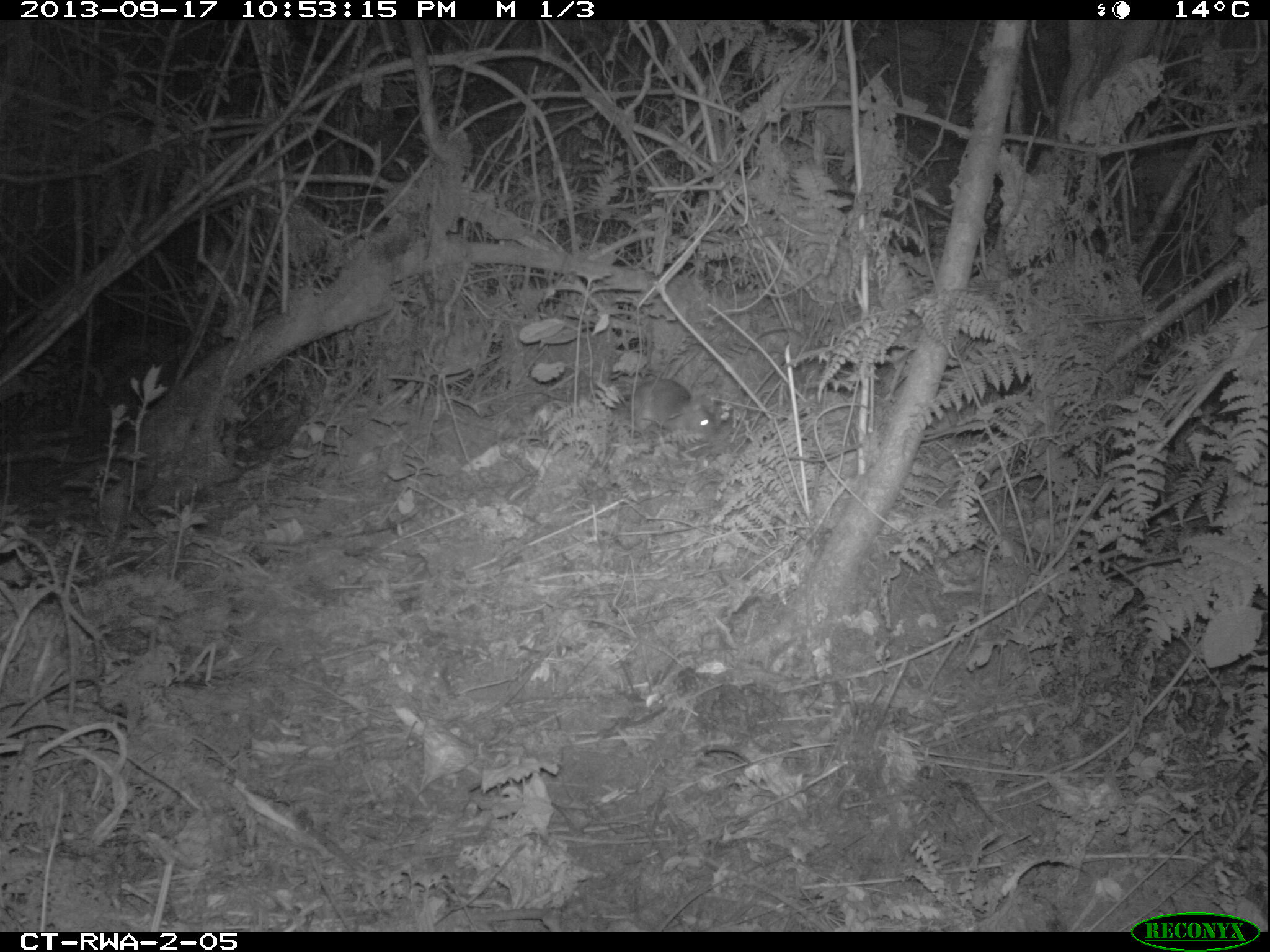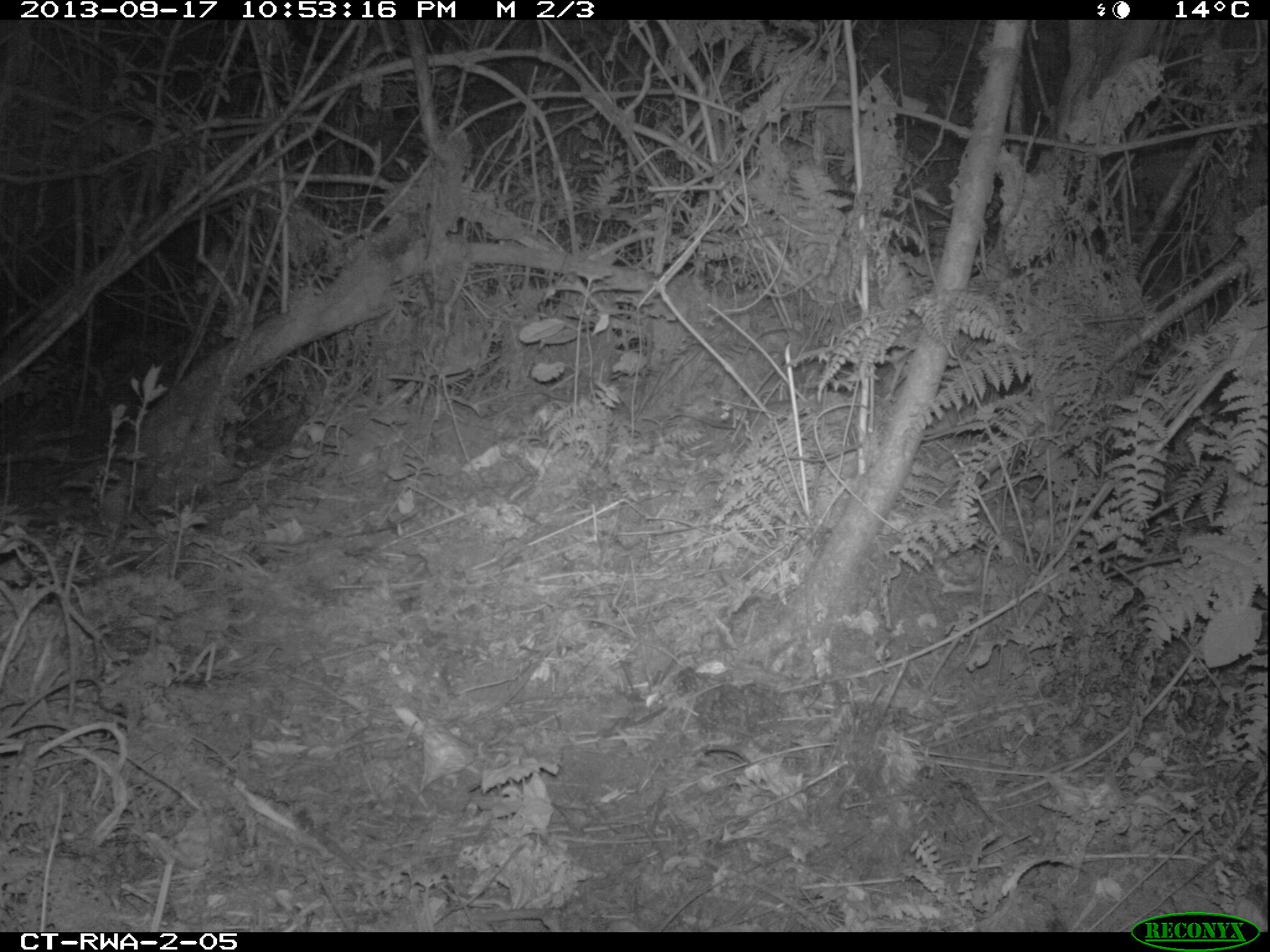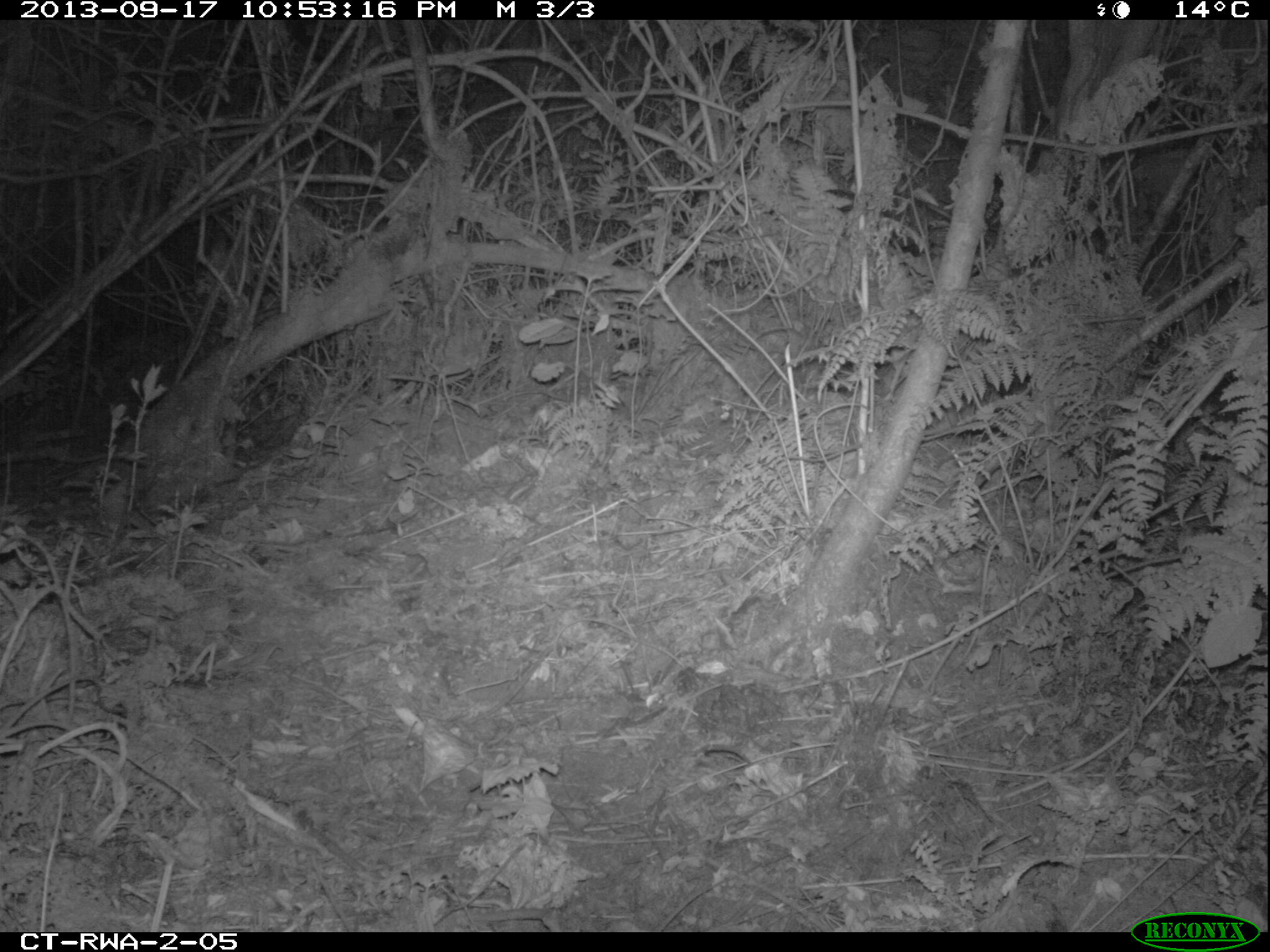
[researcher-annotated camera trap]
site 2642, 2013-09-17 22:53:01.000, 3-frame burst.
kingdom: Animalia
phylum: Chordata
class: Mammalia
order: Rodentia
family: Nesomyidae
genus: Cricetomys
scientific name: Cricetomys gambianus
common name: african giant pouched rat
Cricetomys gambianus (african giant pouched rat), count 1.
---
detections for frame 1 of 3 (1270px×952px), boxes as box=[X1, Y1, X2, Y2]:
cricetomys gambianus: box=[627, 376, 720, 439]